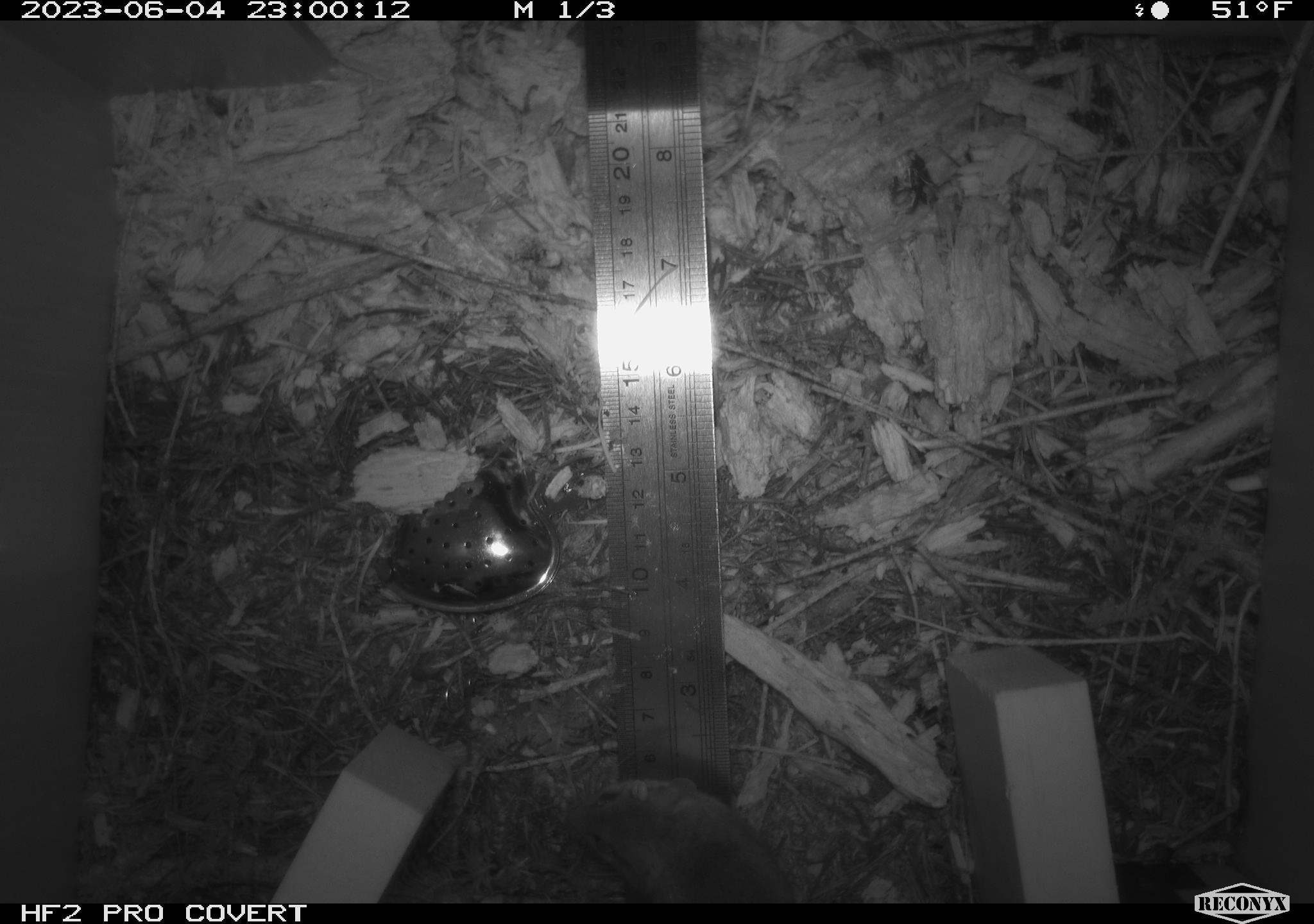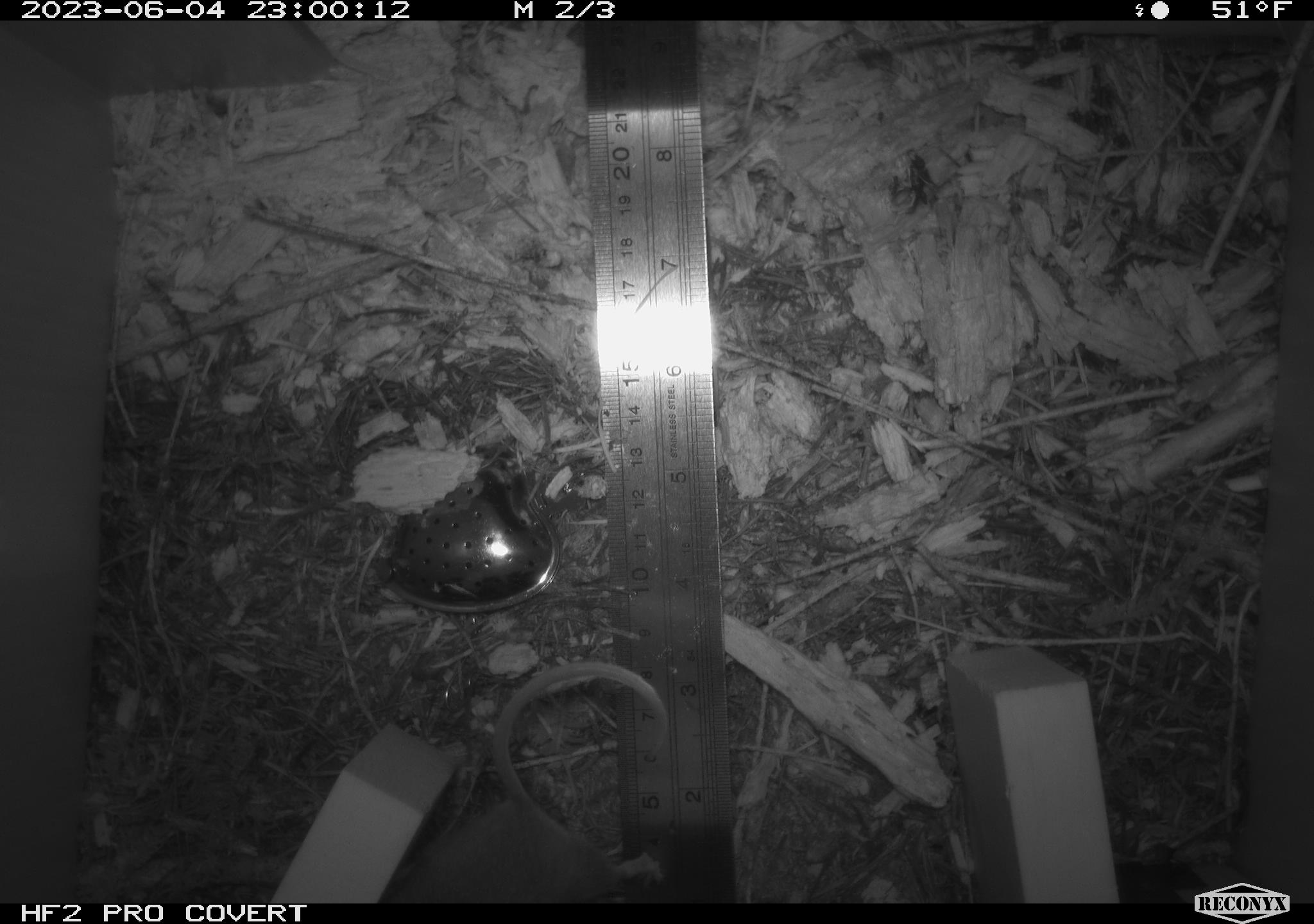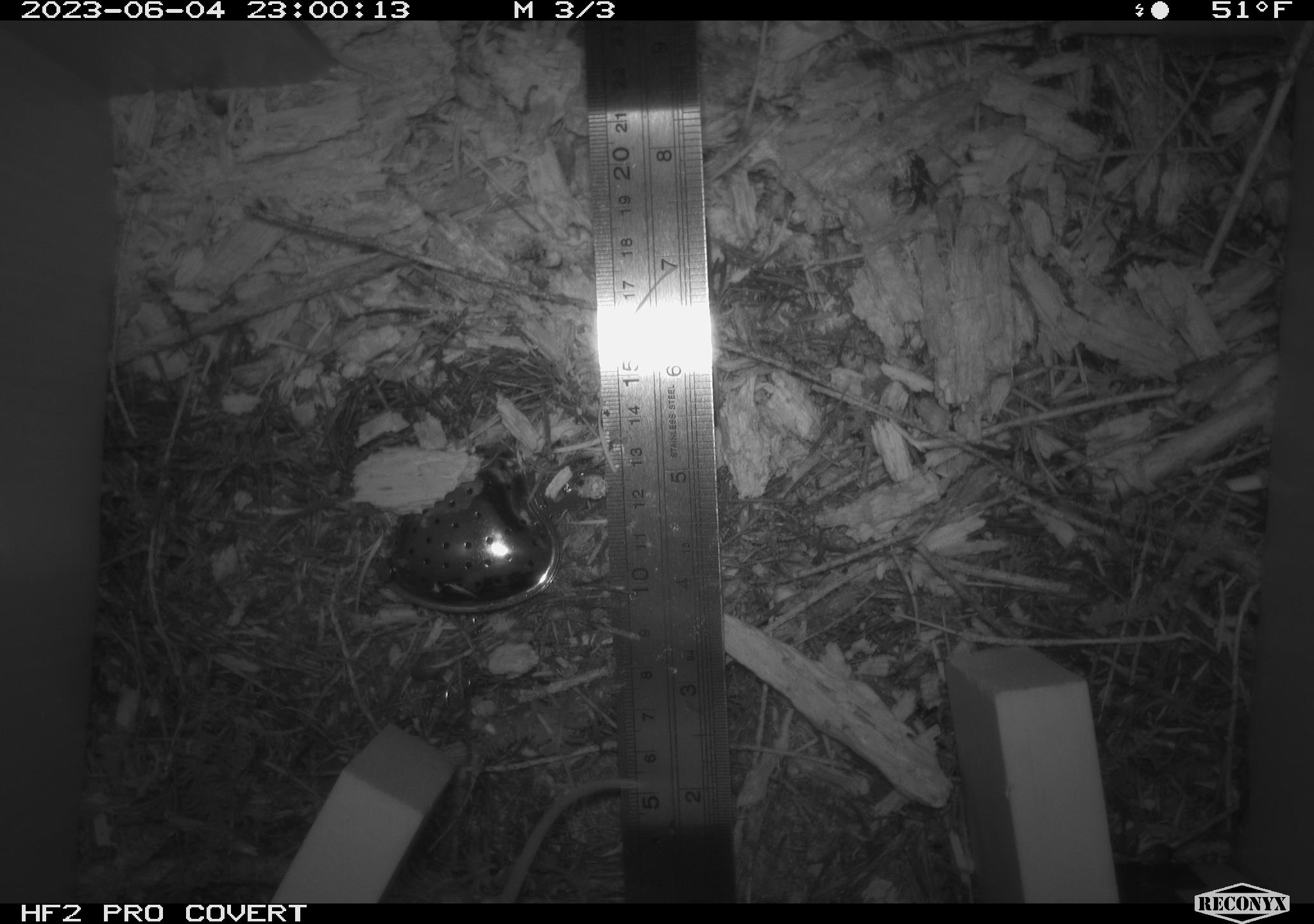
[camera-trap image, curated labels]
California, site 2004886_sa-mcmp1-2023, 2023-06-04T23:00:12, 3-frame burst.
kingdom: Animalia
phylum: Chordata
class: Mammalia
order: Rodentia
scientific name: Rodentia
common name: mouse species